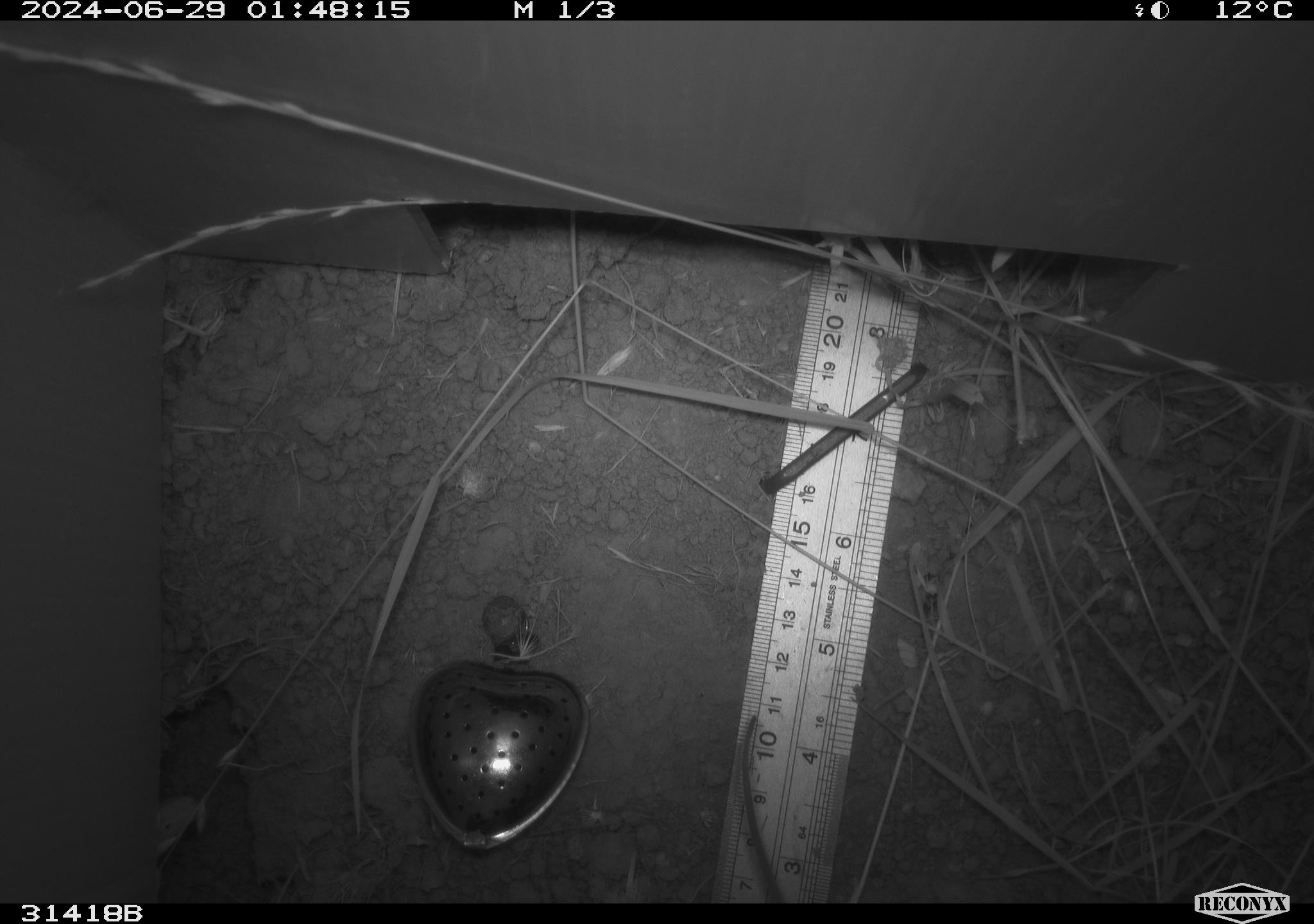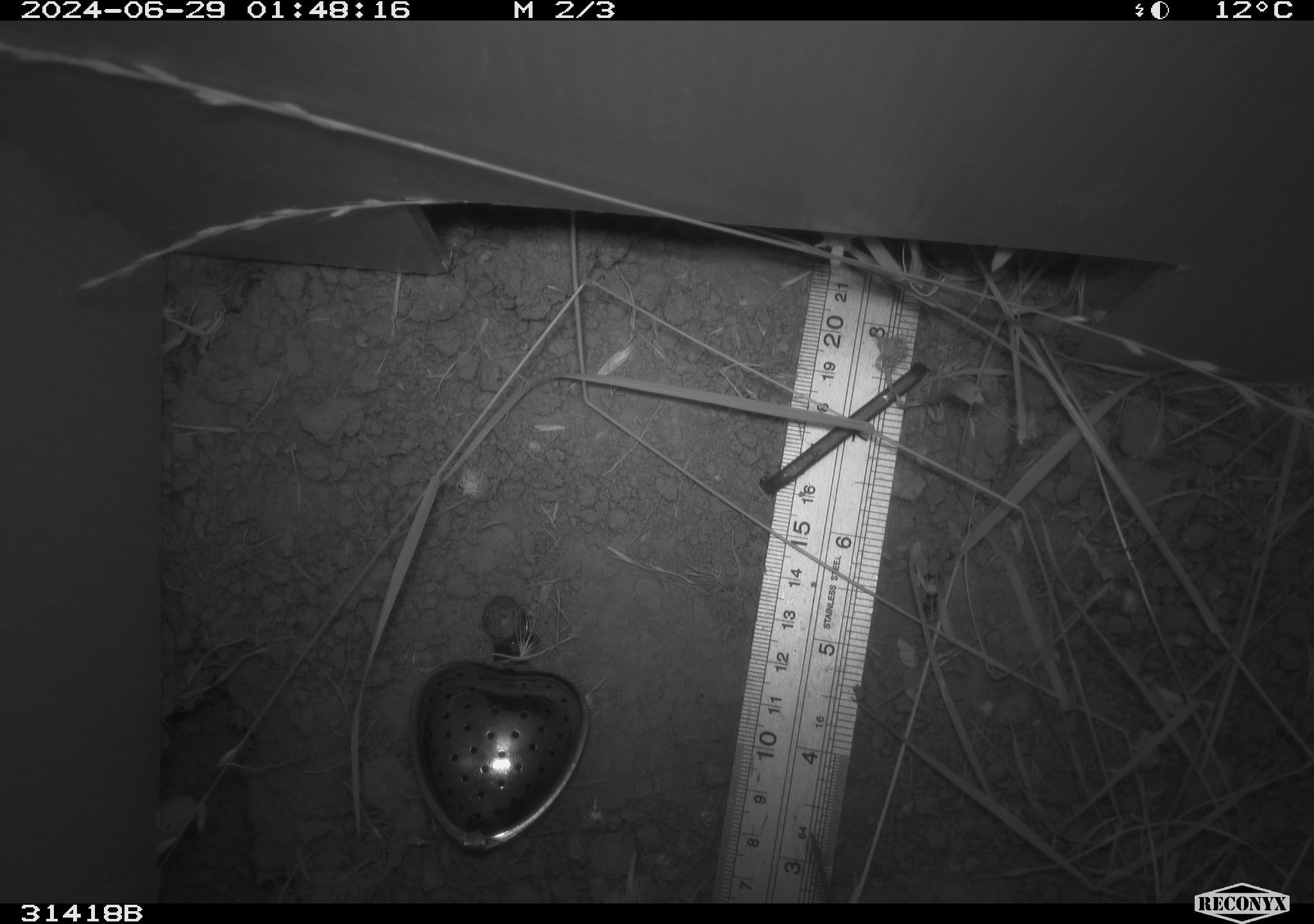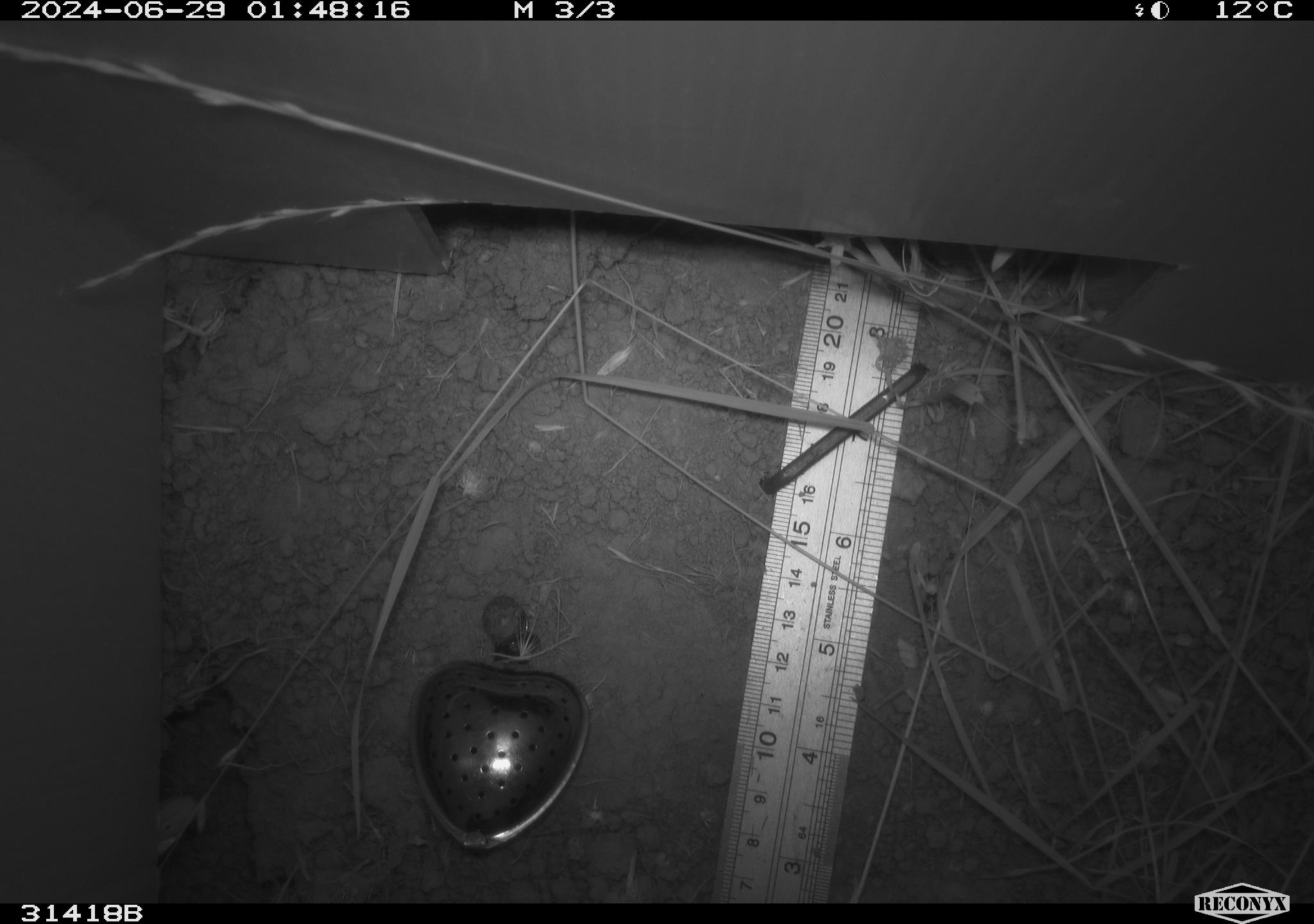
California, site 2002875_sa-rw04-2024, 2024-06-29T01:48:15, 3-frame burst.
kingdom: Animalia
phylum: Chordata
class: Mammalia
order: Rodentia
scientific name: Rodentia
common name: rodent